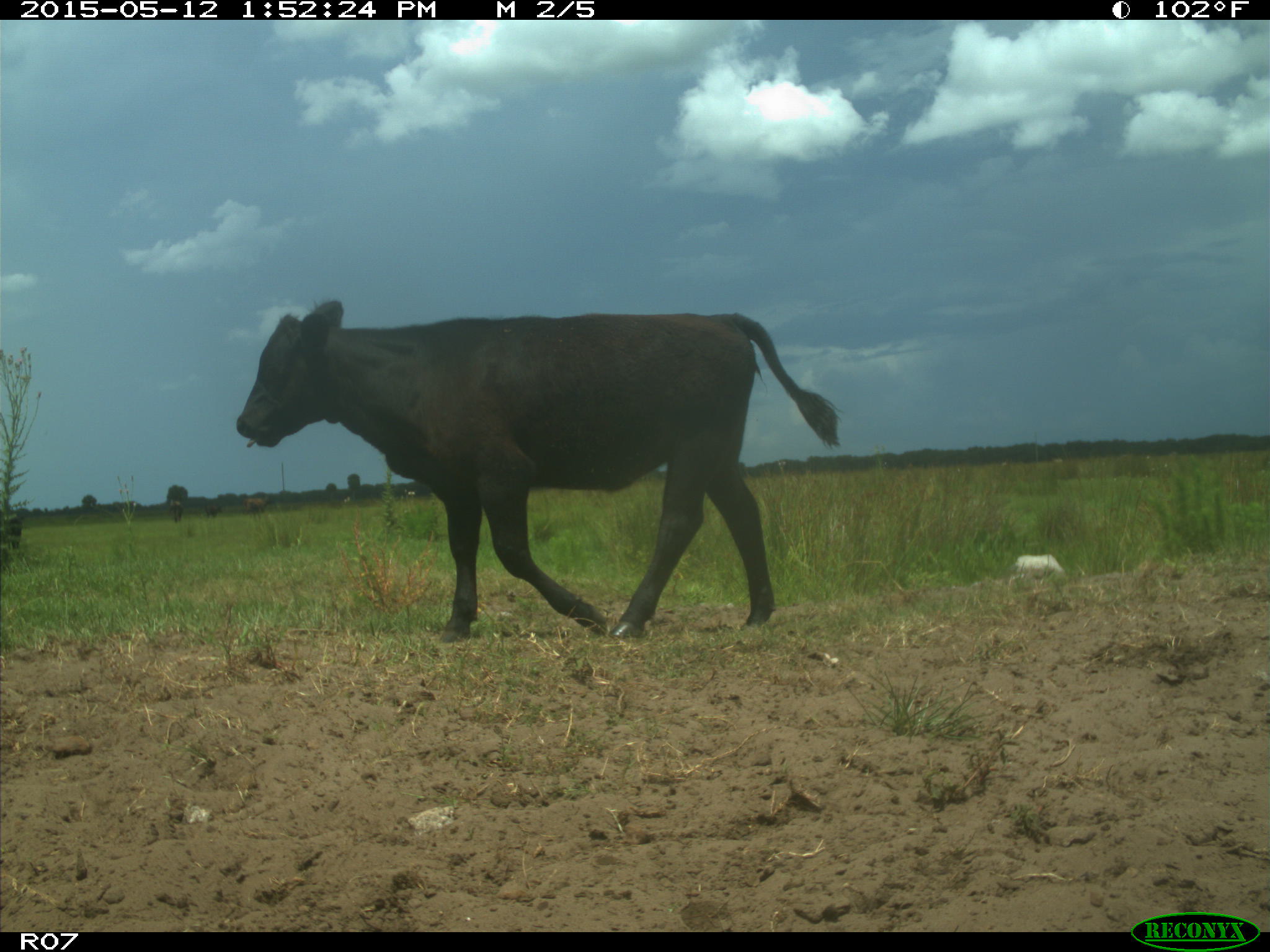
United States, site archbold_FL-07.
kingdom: Animalia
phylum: Chordata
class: Mammalia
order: Artiodactyla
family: Bovidae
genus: Bos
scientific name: Bos taurus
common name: domestic cow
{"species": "Bos taurus (domestic cow)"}